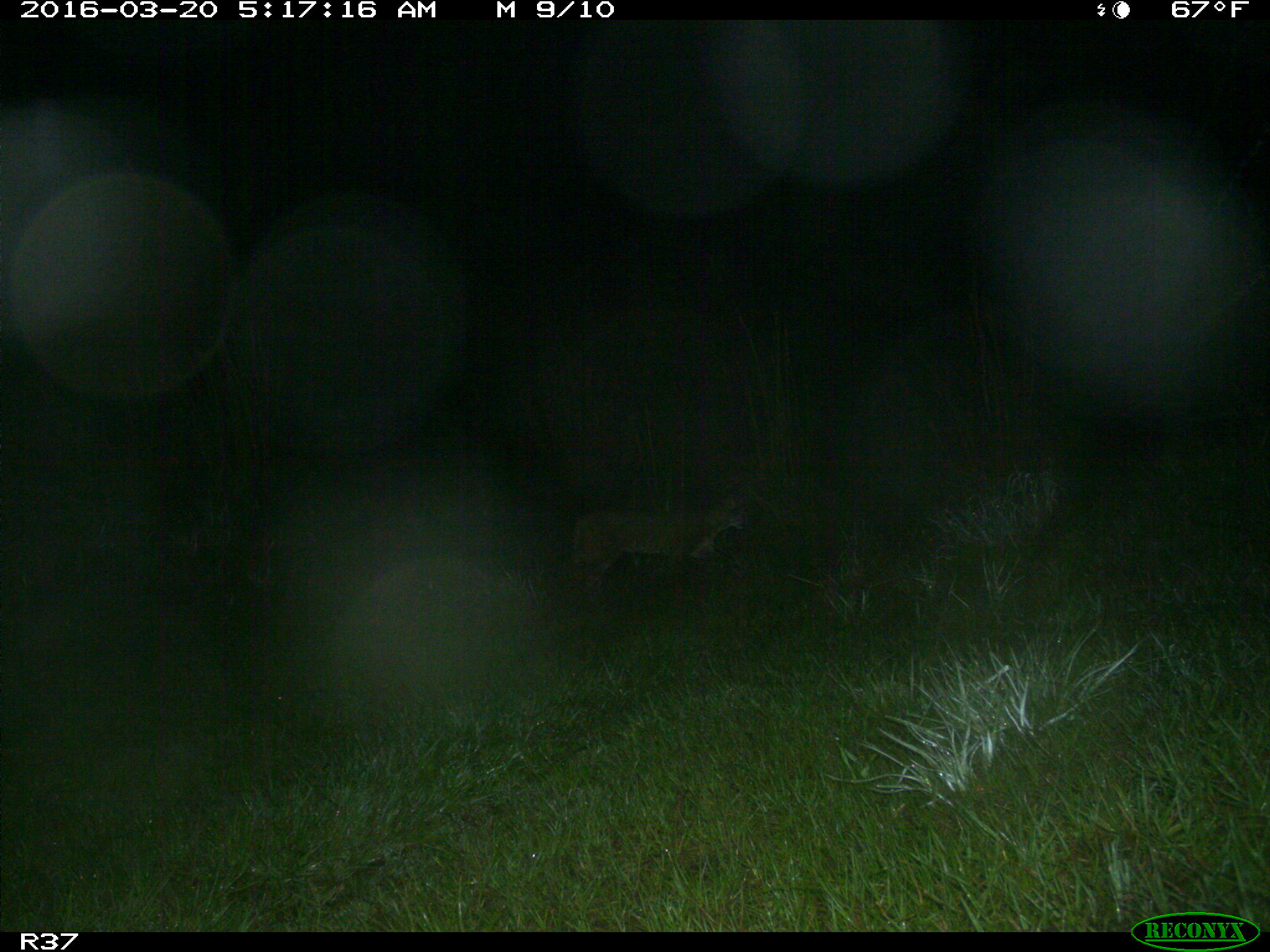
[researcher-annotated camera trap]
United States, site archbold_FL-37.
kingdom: Animalia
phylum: Chordata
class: Mammalia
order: Carnivora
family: Felidae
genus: Lynx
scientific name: Lynx rufus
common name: bobcat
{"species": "Lynx rufus (bobcat)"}